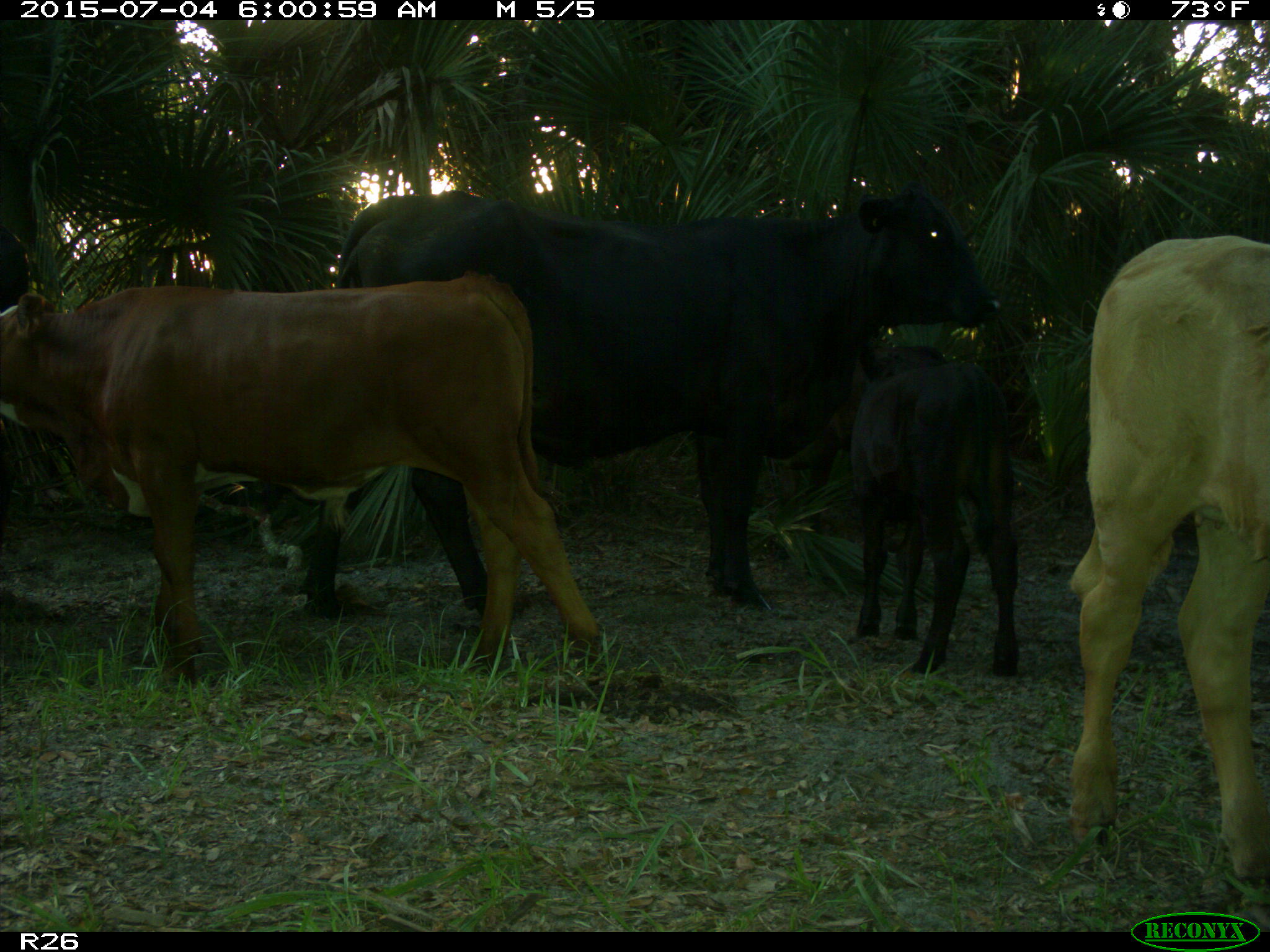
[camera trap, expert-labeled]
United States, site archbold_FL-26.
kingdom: Animalia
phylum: Chordata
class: Mammalia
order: Artiodactyla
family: Bovidae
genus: Bos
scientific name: Bos taurus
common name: domestic cow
Bos taurus (domestic cow).